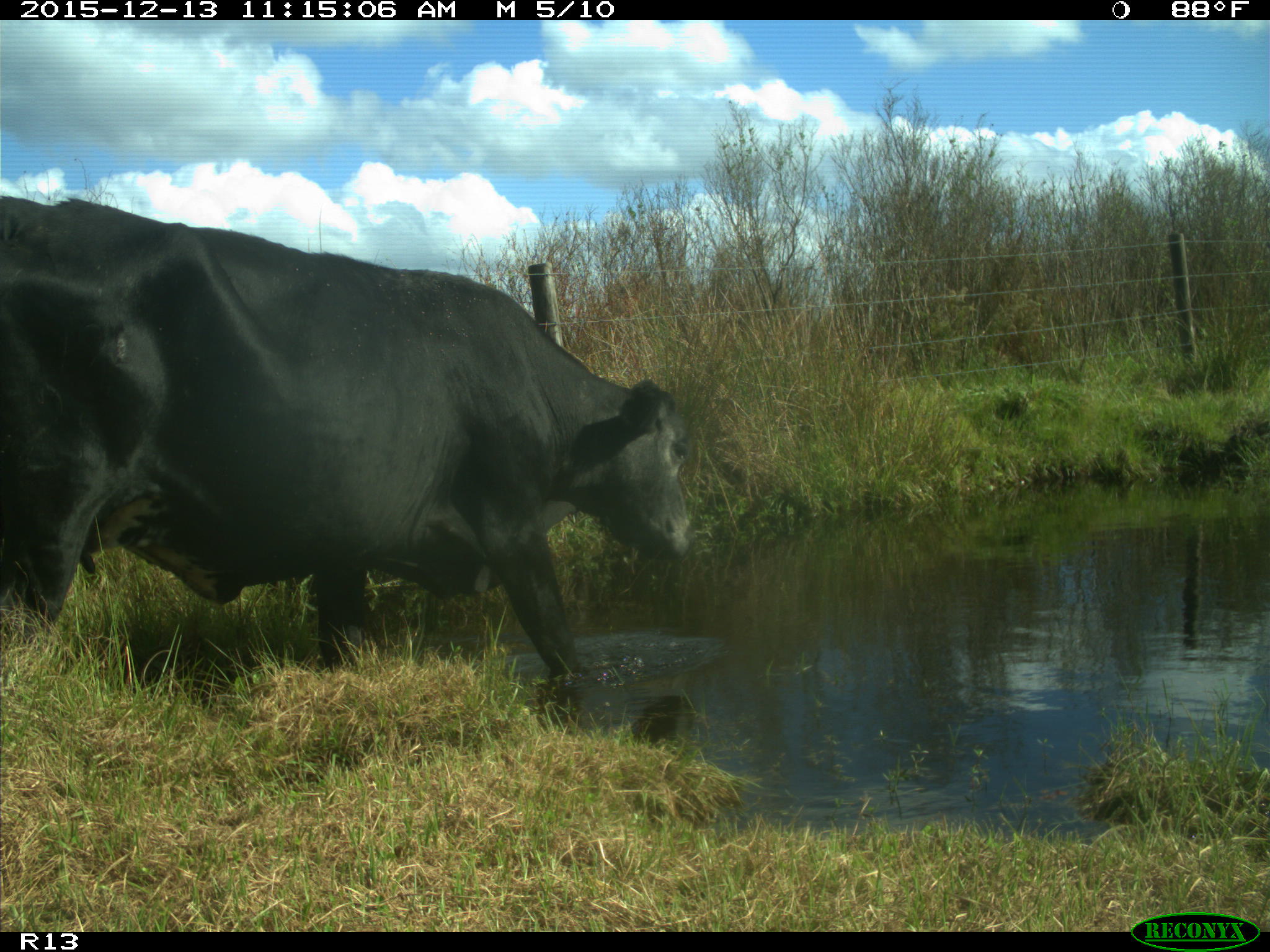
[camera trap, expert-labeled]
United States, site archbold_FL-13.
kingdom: Animalia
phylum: Chordata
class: Mammalia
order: Artiodactyla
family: Bovidae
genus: Bos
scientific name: Bos taurus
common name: domestic cow